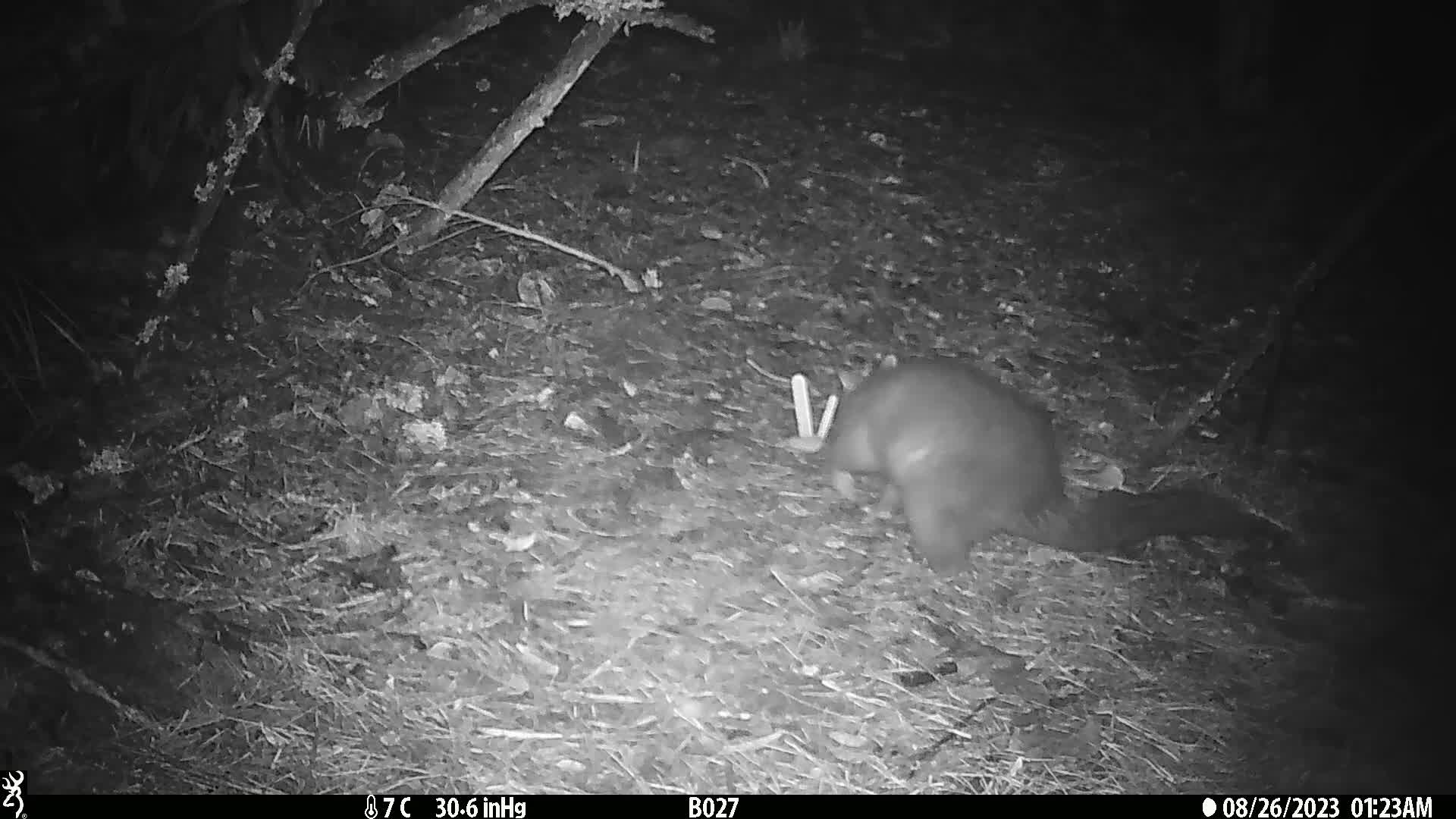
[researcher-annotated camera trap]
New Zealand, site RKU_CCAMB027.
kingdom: Animalia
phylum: Chordata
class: Mammalia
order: Diprotodontia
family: Phalangeridae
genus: Trichosurus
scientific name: Trichosurus vulpecula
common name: common brushtail possum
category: possum